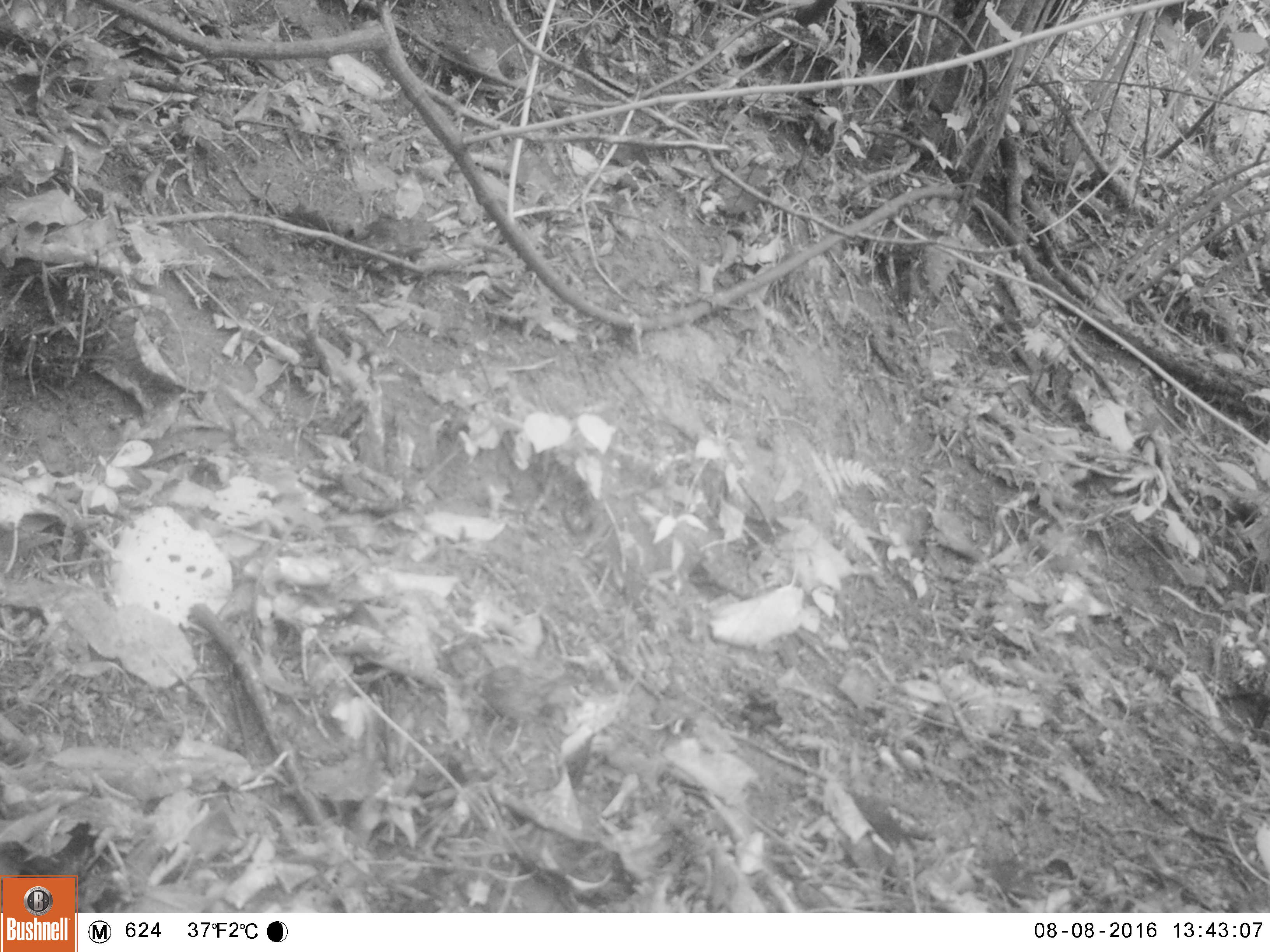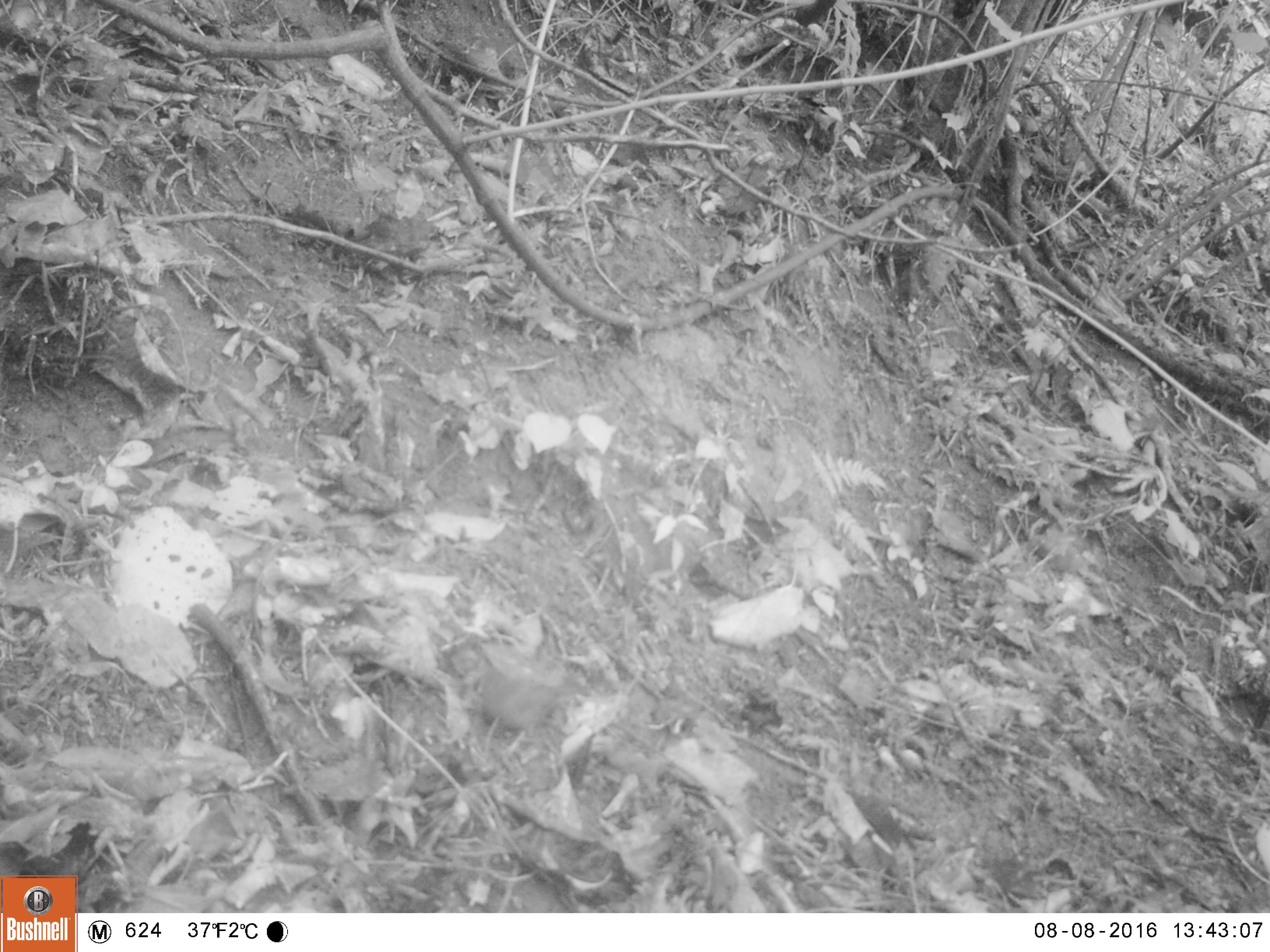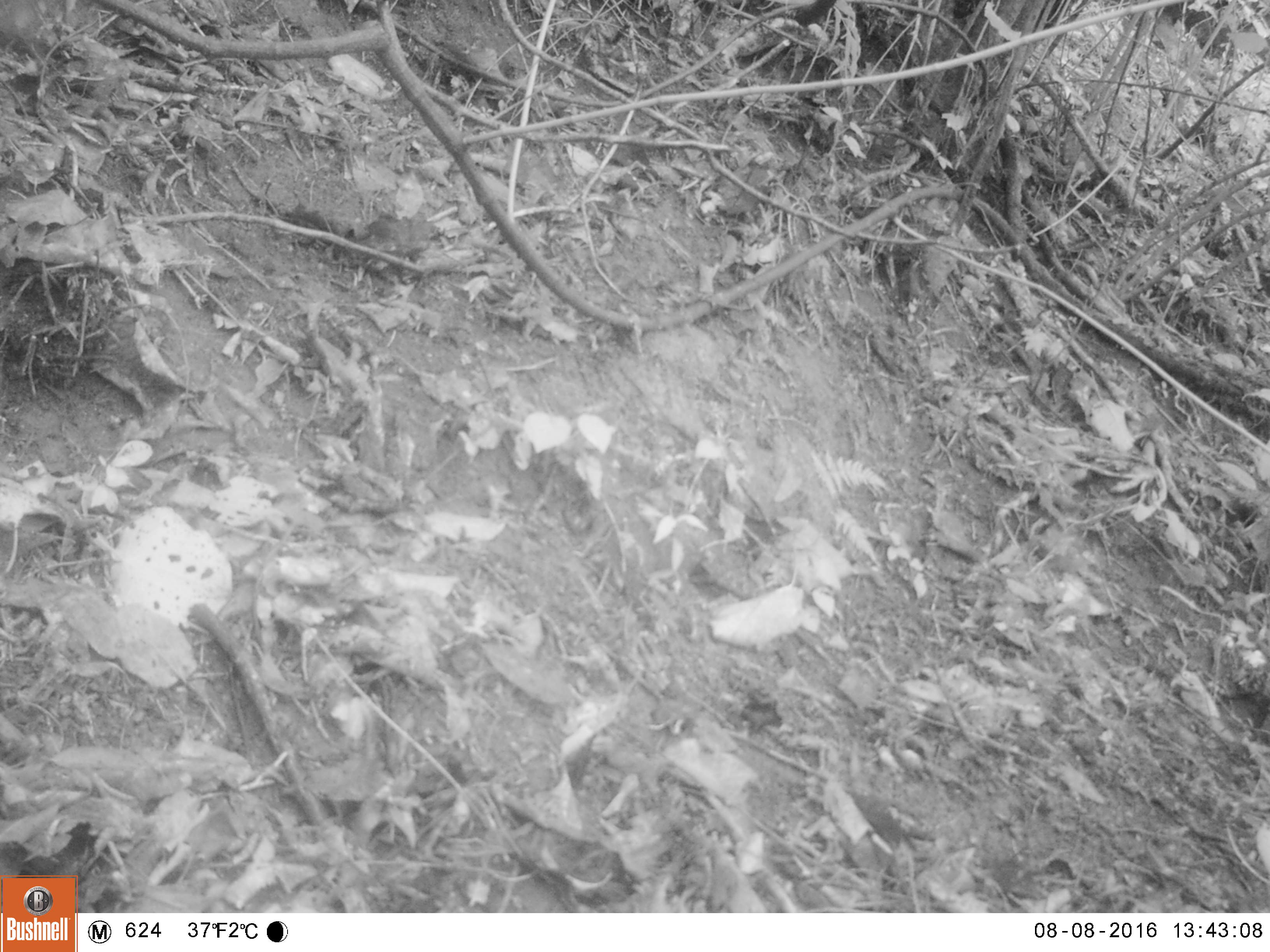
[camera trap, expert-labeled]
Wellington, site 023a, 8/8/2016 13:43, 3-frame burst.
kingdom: Animalia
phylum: Chordata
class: Aves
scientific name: Aves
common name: bird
Bird (Aves).